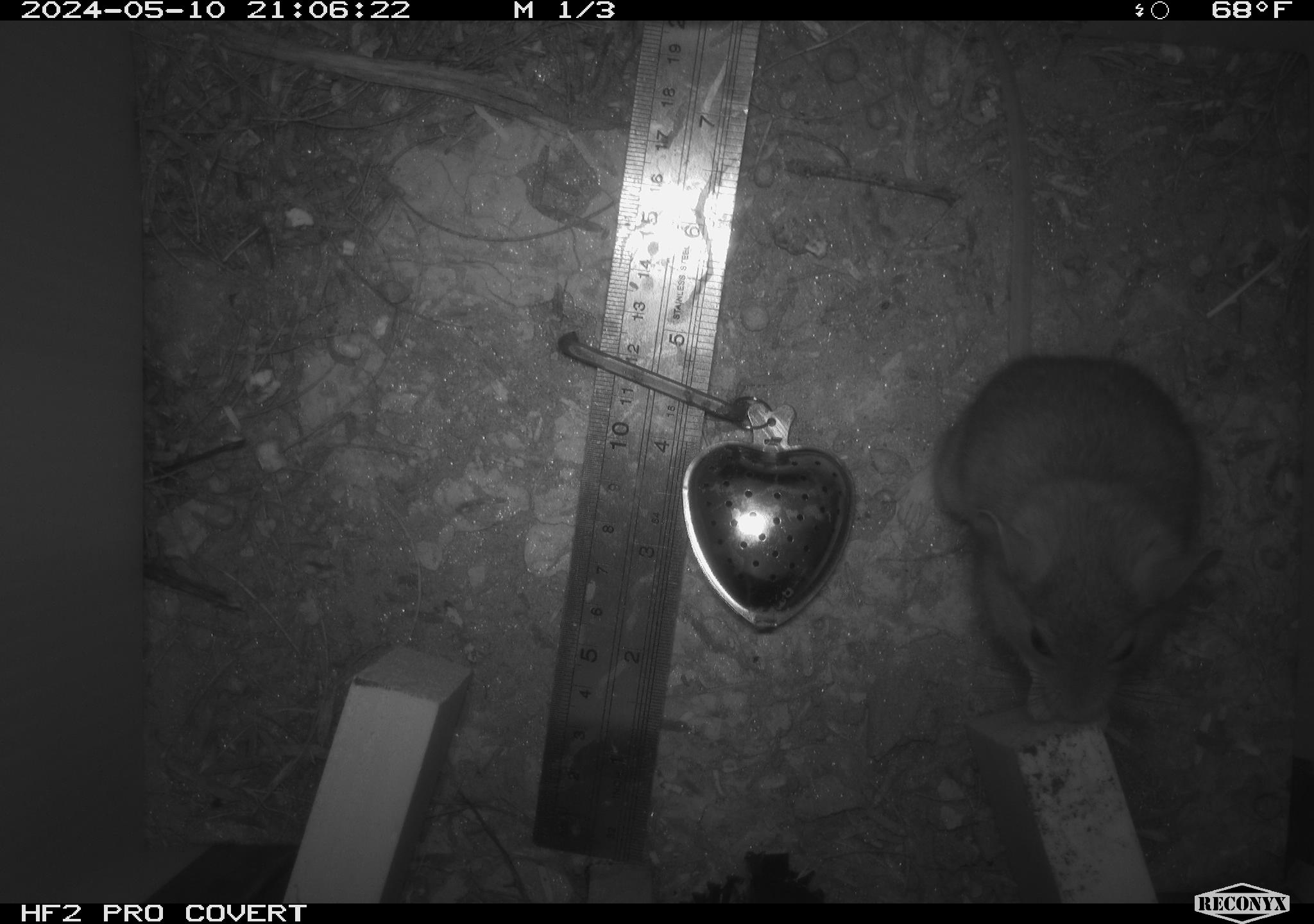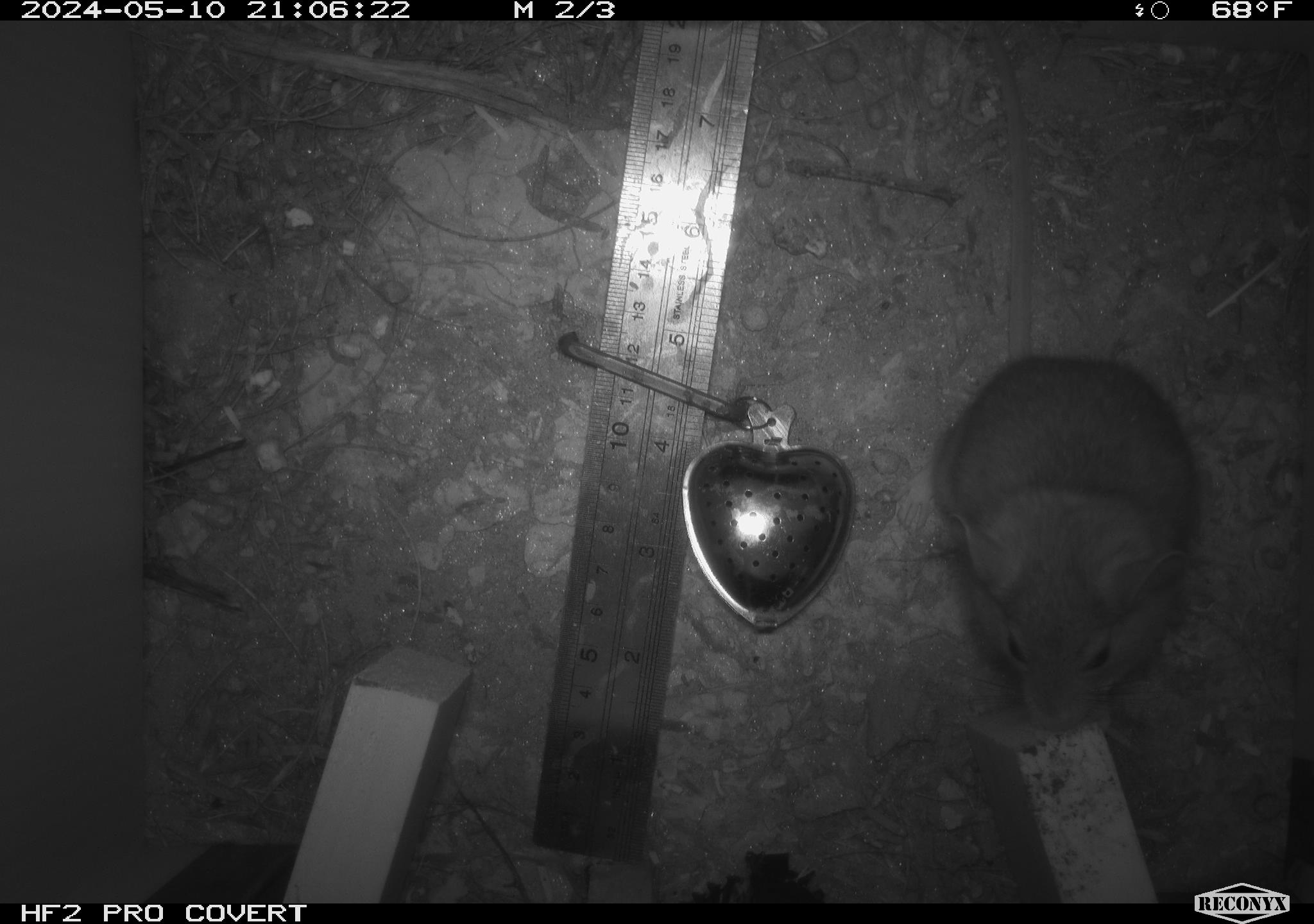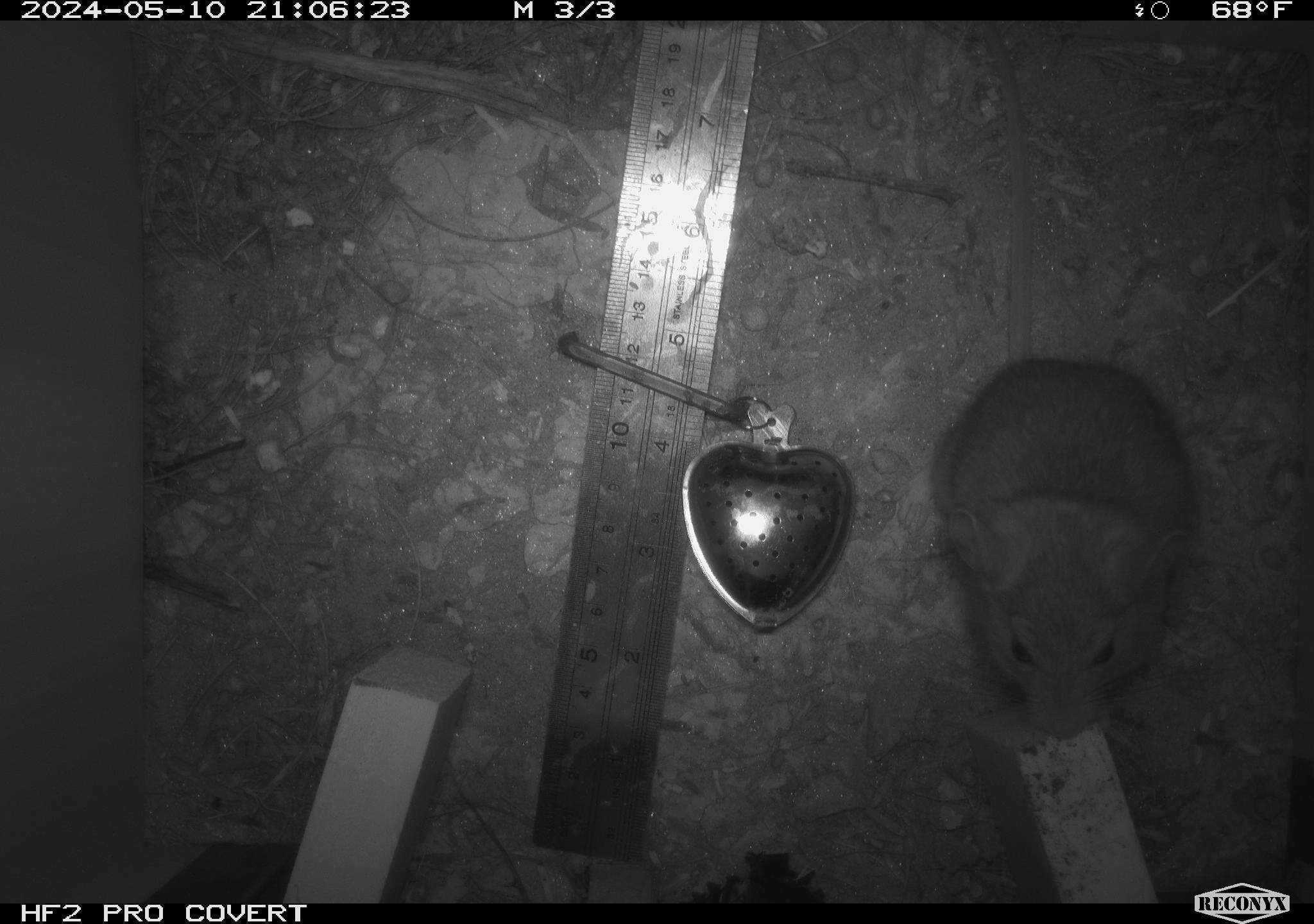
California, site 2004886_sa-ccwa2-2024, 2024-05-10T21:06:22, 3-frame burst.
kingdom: Animalia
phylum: Chordata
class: Mammalia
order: Rodentia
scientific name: Rodentia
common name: mouse species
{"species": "mouse species (Rodentia)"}